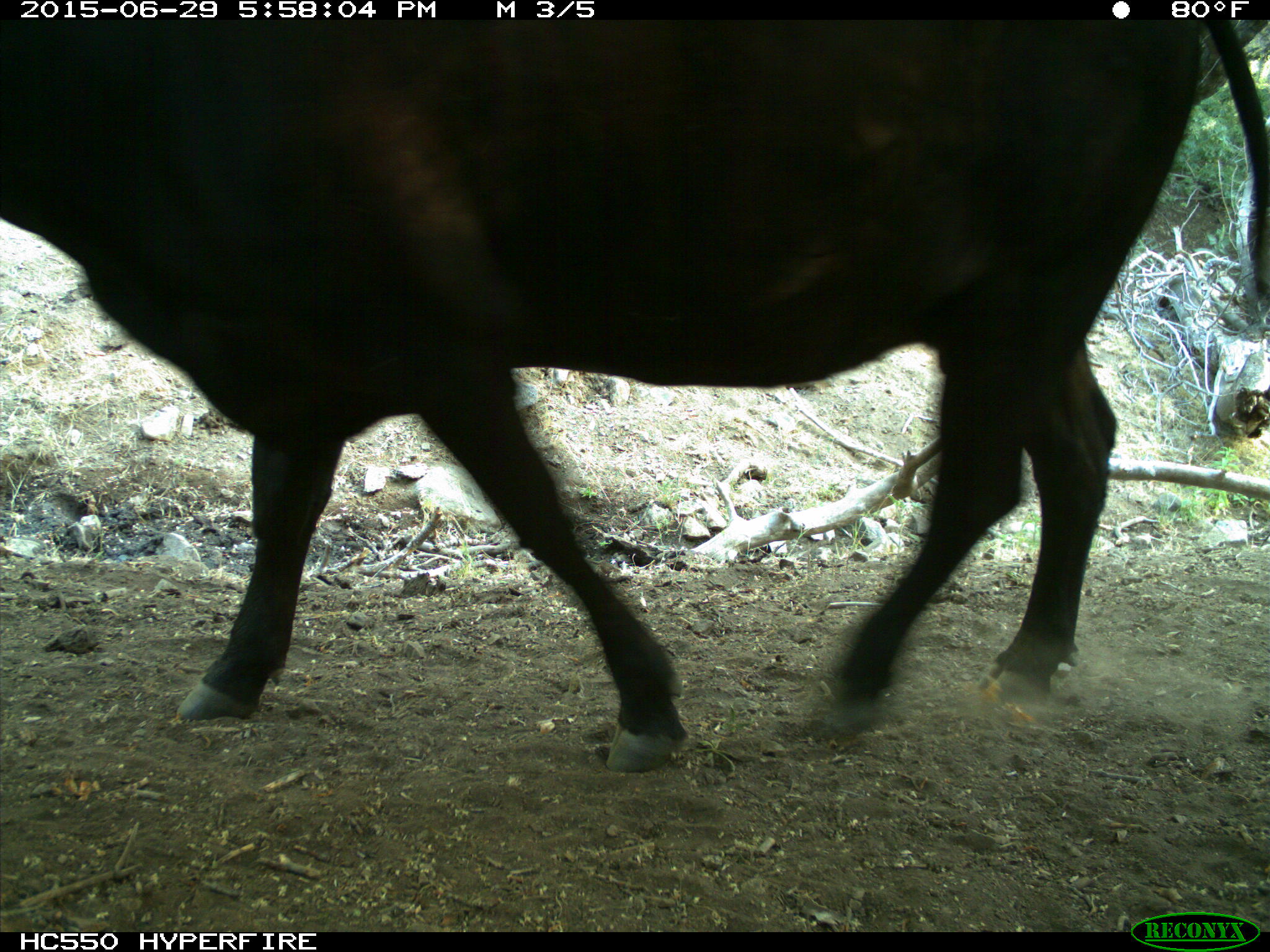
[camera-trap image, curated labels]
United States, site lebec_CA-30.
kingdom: Animalia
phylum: Chordata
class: Mammalia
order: Artiodactyla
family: Bovidae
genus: Bos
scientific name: Bos taurus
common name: domestic cow